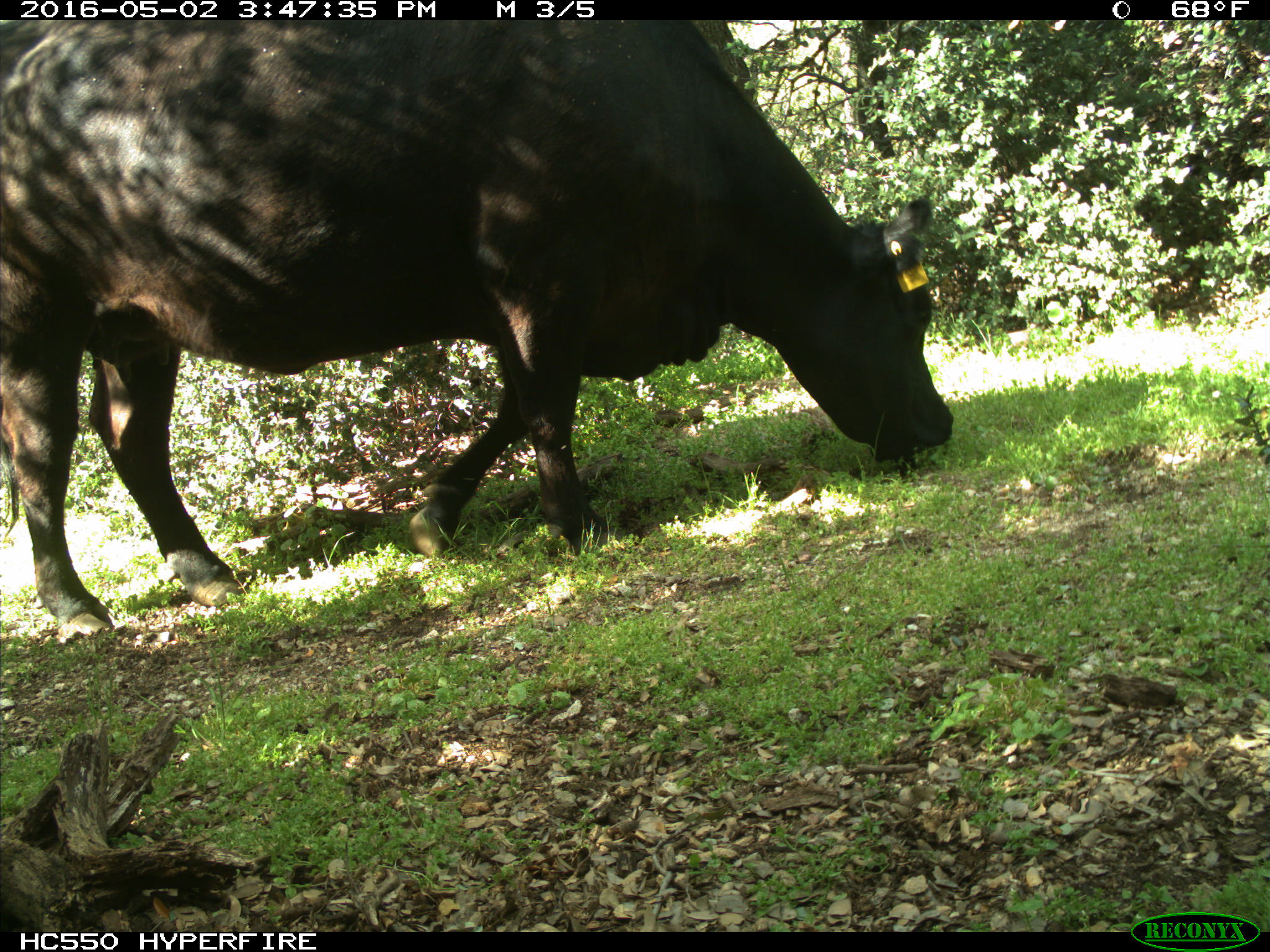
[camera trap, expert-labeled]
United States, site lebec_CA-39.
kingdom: Animalia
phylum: Chordata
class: Mammalia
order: Artiodactyla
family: Bovidae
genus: Bos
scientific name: Bos taurus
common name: domestic cow